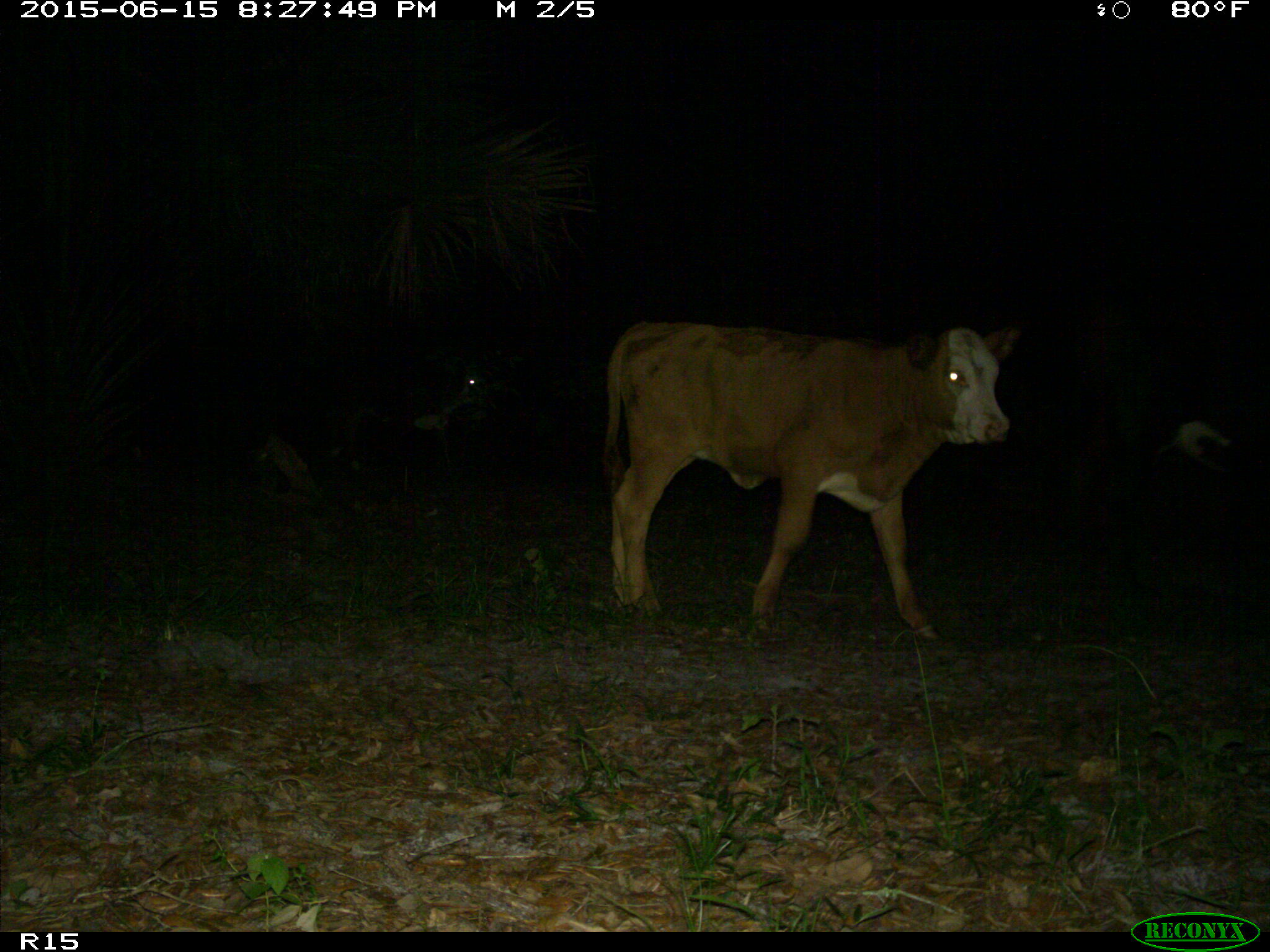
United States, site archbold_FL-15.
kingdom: Animalia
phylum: Chordata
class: Mammalia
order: Artiodactyla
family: Bovidae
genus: Bos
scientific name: Bos taurus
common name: domestic cow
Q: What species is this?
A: Bos taurus (domestic cow).